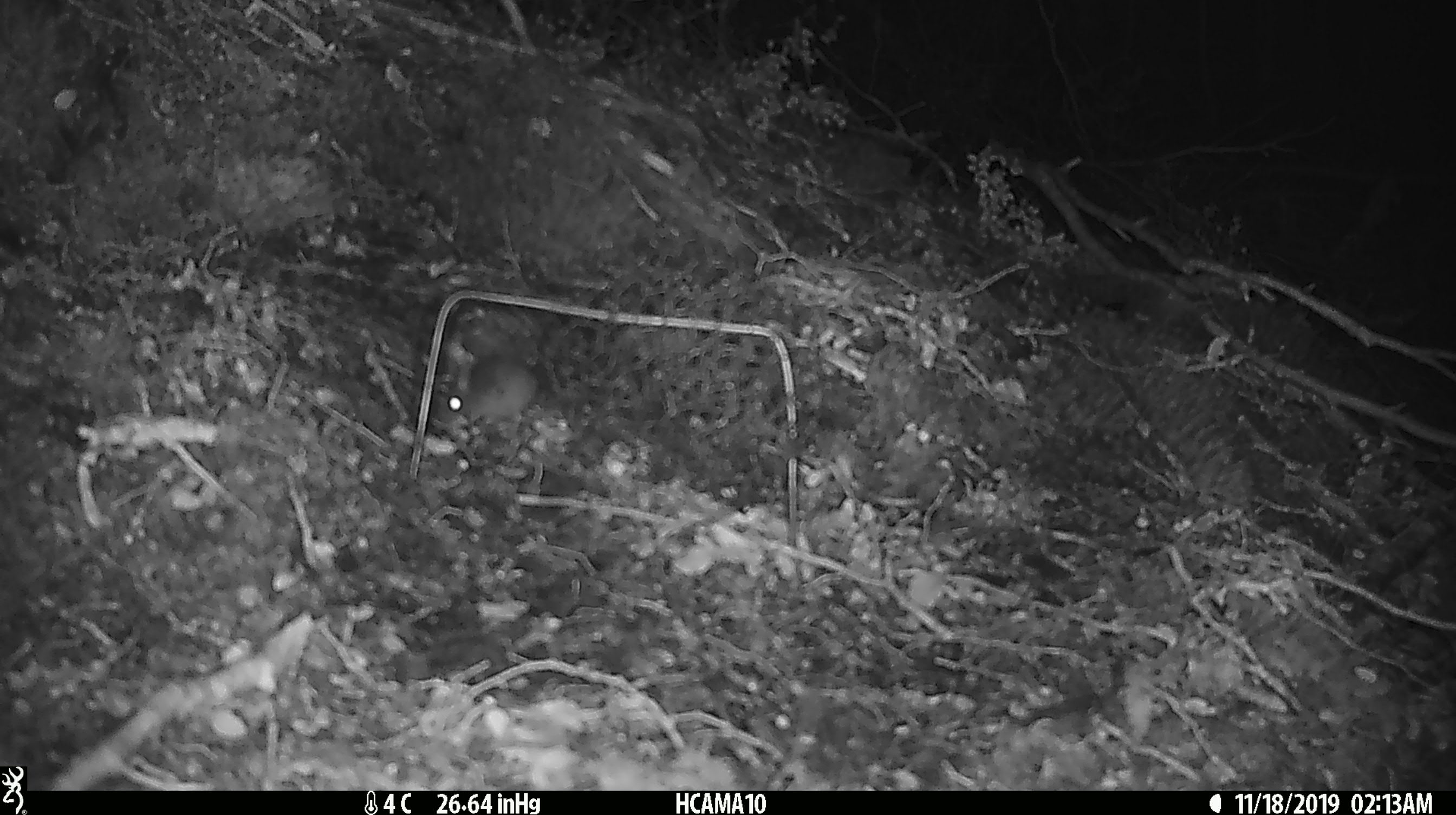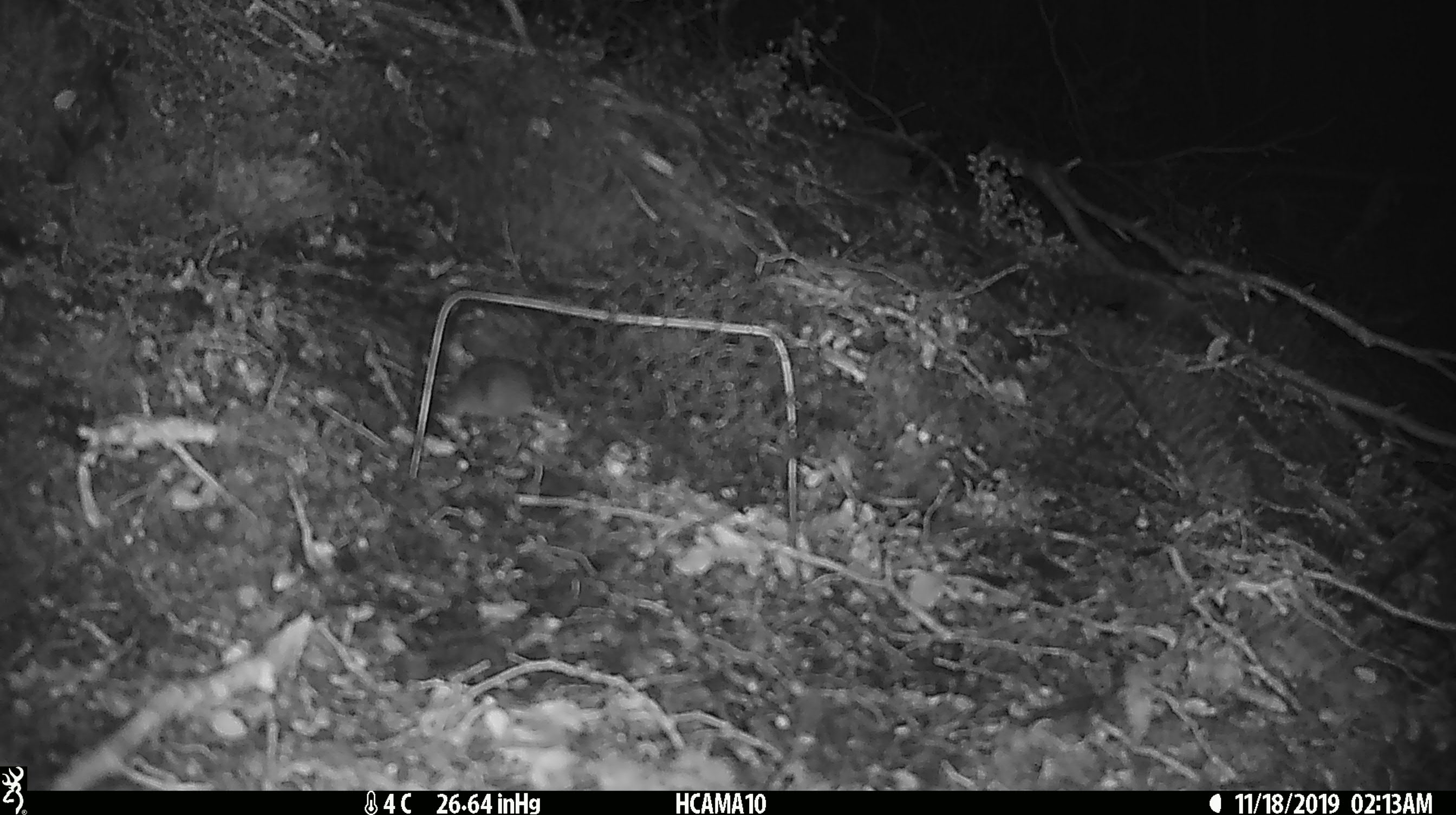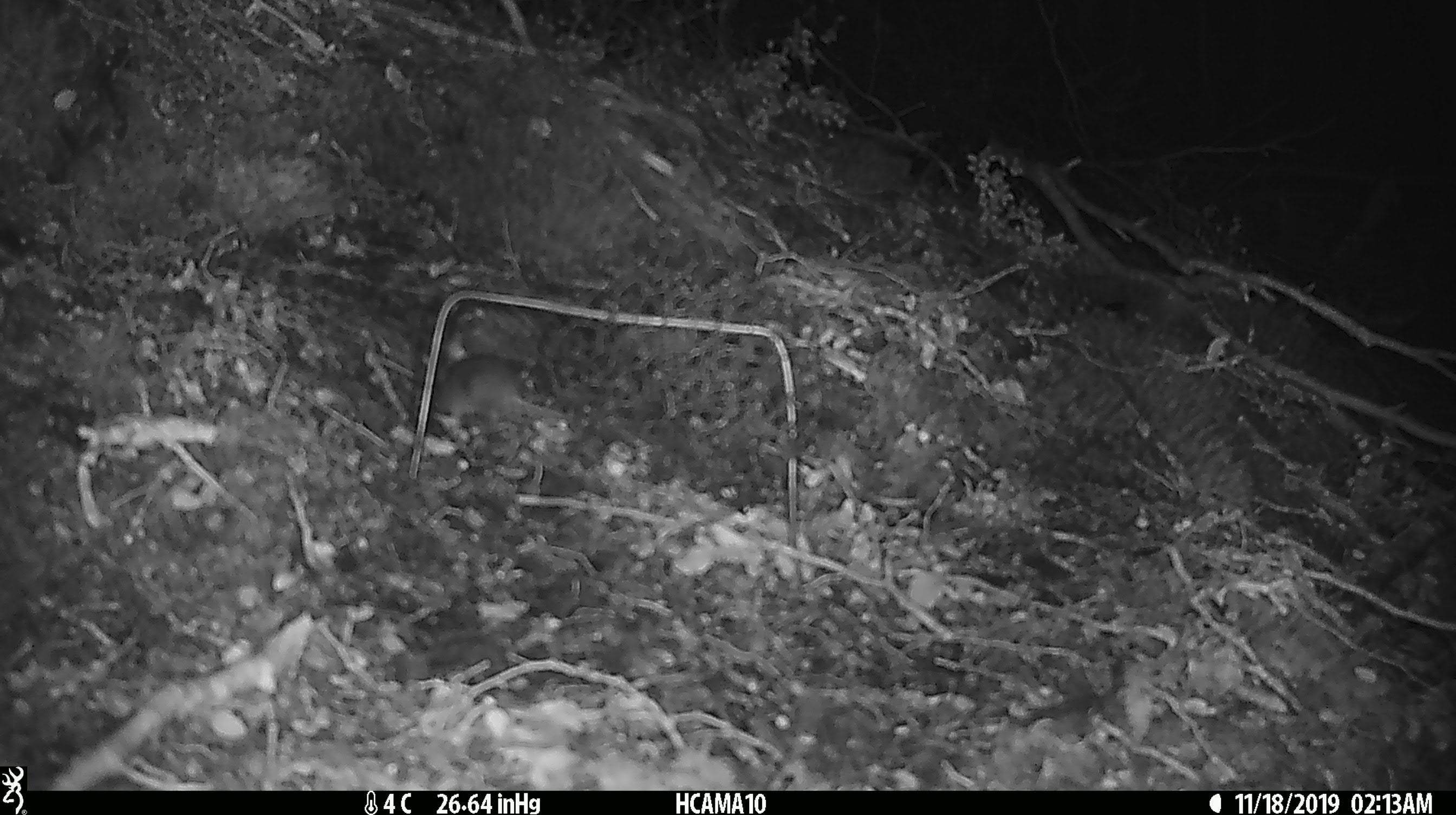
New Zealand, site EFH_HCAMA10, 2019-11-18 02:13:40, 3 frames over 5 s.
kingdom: Animalia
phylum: Chordata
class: Mammalia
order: Rodentia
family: Muridae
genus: Mus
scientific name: Mus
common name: mouse